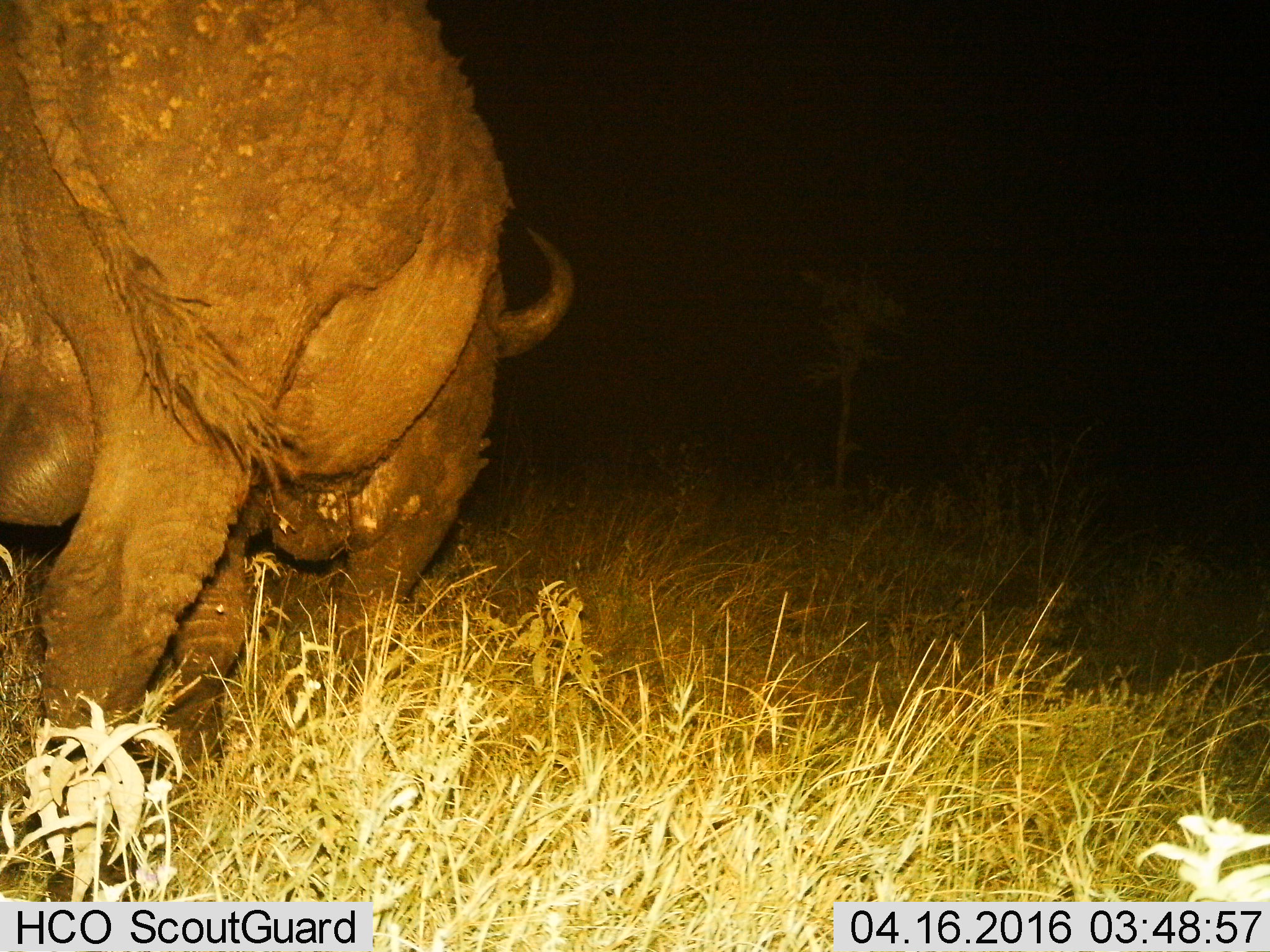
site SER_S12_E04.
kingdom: Animalia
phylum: Chordata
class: Mammalia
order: Artiodactyla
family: Bovidae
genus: Syncerus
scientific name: Syncerus caffer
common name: african buffalo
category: buffalo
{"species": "buffalo (african buffalo) (Syncerus caffer)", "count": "1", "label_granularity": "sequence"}